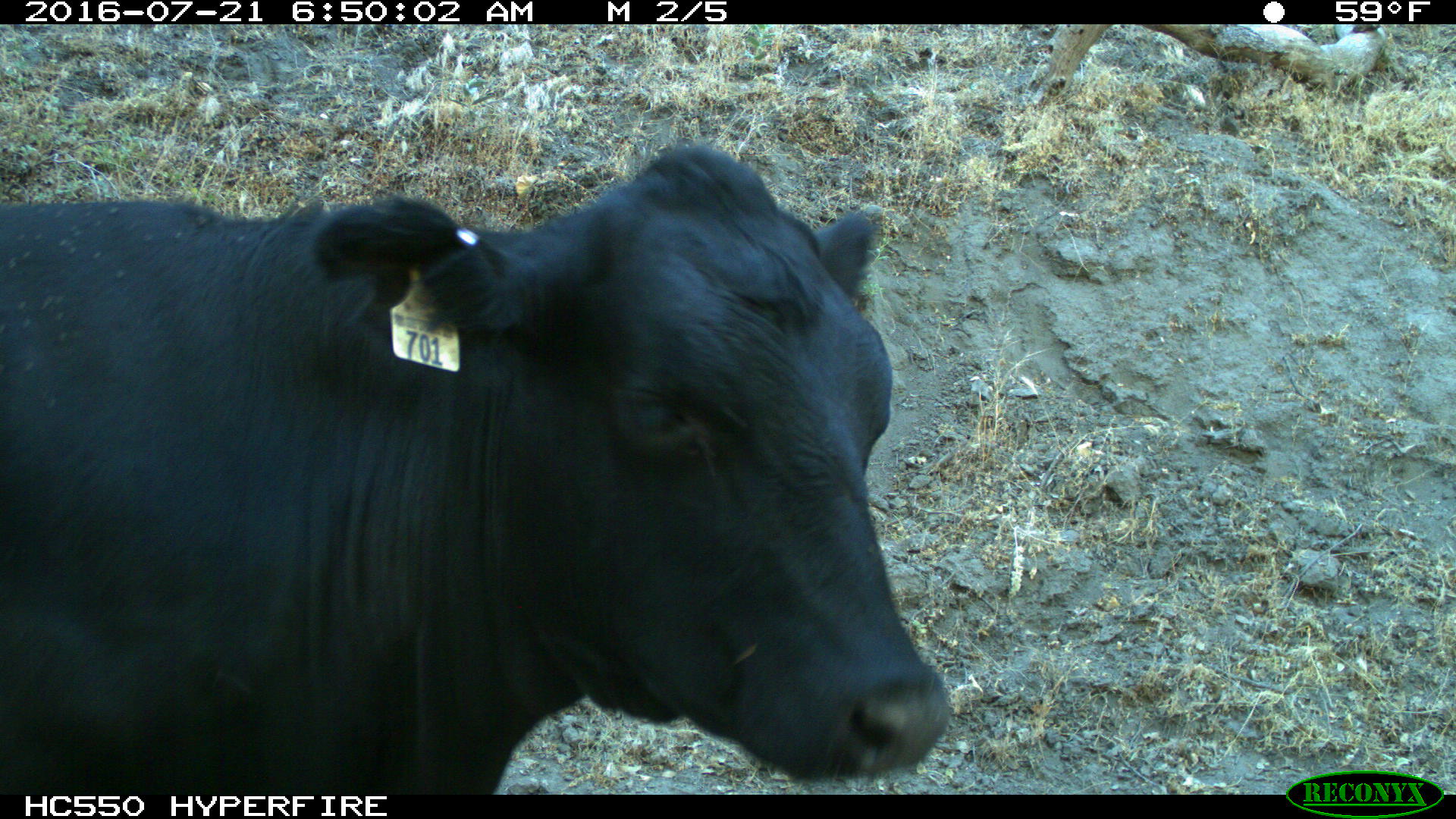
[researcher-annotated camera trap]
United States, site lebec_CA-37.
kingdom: Animalia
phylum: Chordata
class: Mammalia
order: Artiodactyla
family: Bovidae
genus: Bos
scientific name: Bos taurus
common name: domestic cow